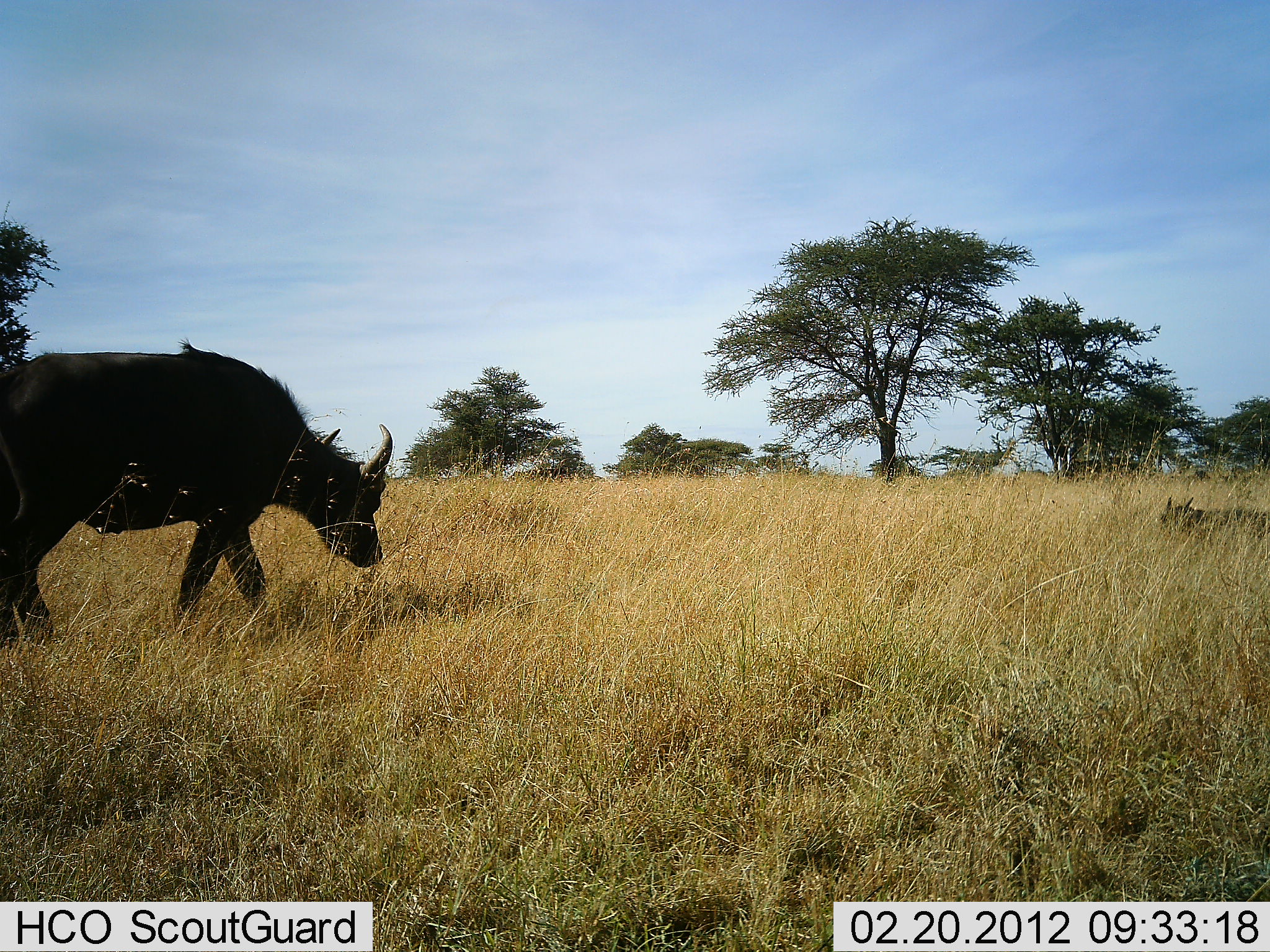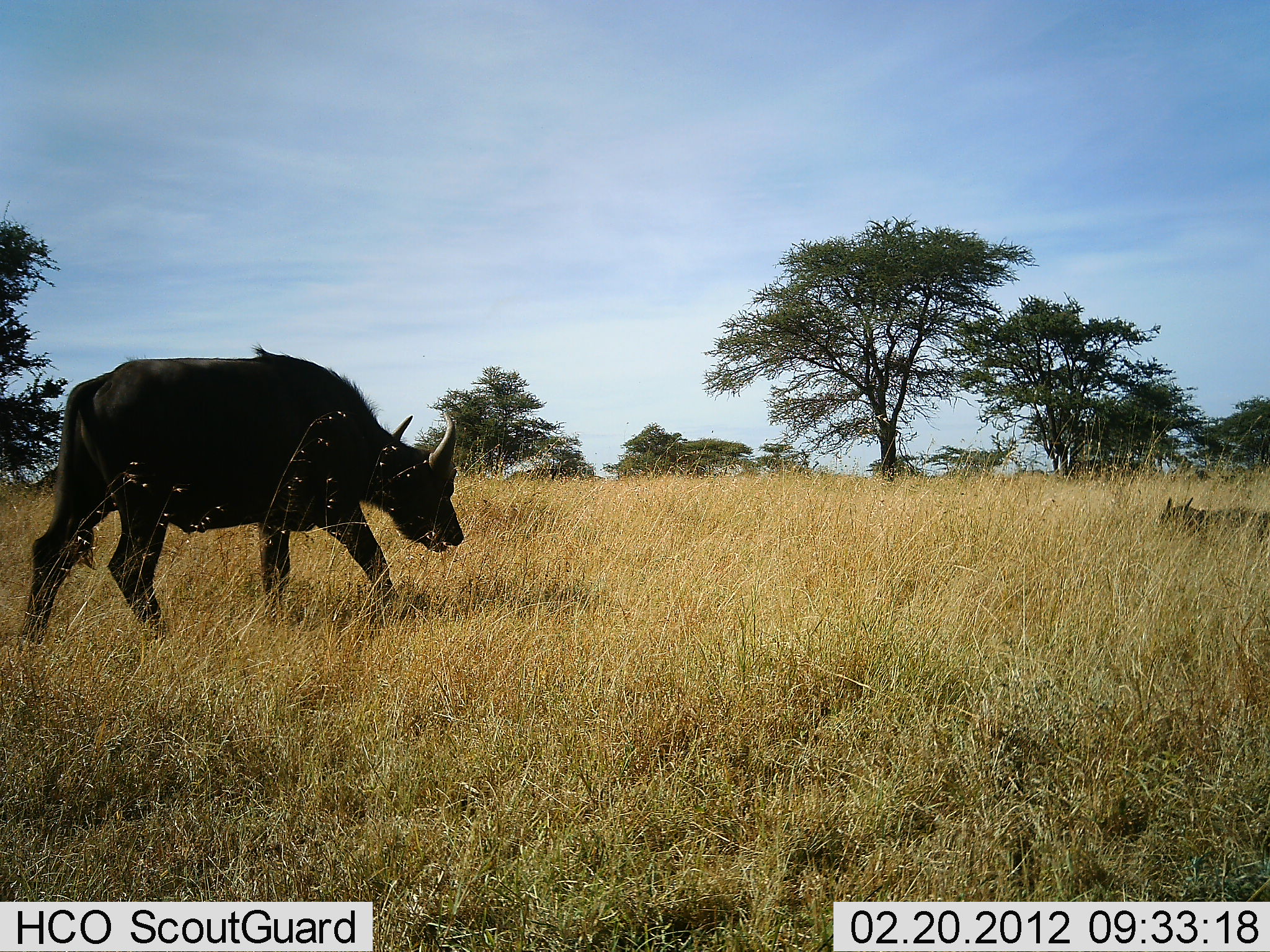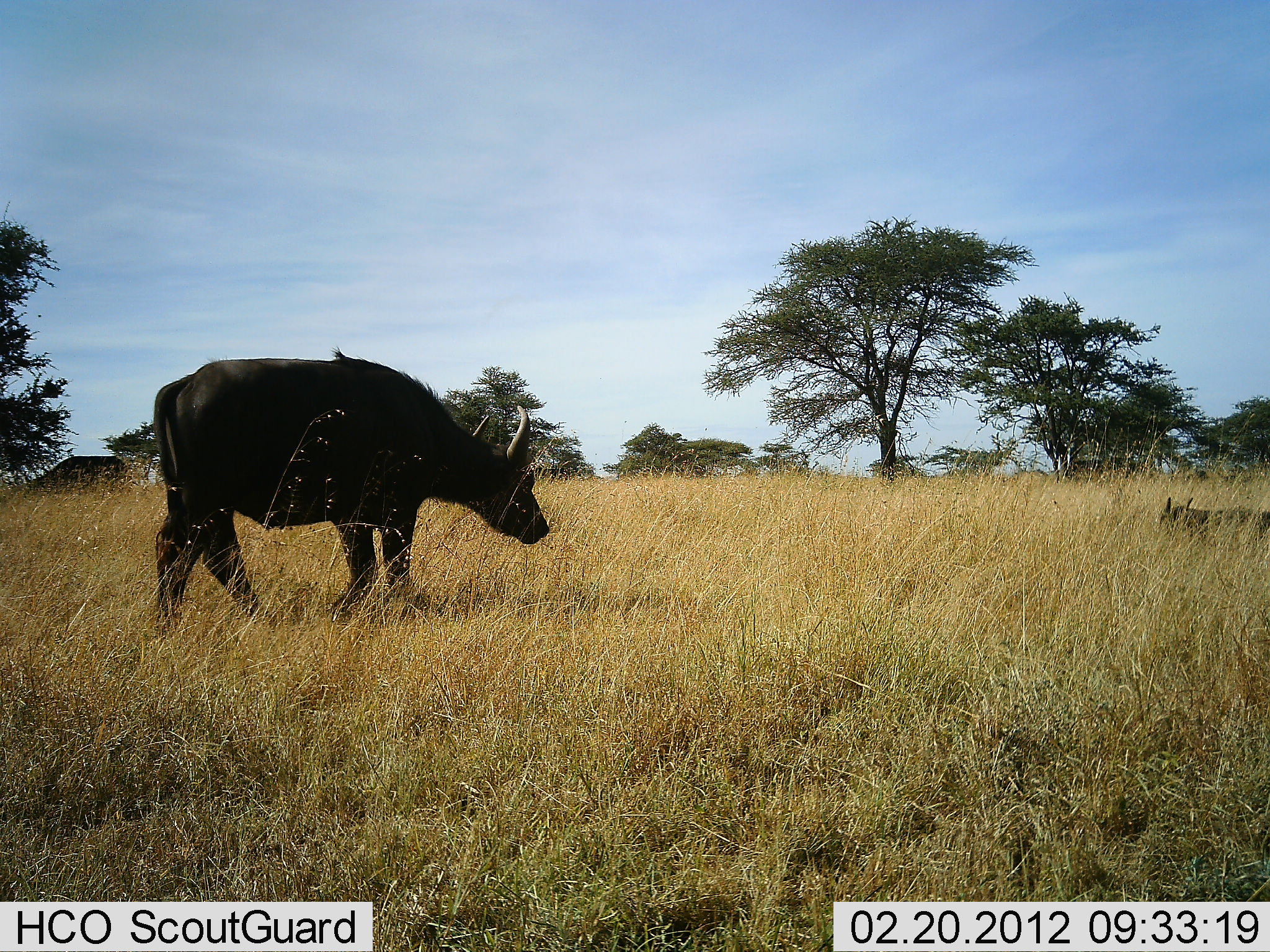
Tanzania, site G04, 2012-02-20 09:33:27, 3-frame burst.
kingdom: Animalia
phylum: Chordata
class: Mammalia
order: Artiodactyla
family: Bovidae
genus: Syncerus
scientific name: Syncerus caffer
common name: cape buffalo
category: buffalo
Buffalo (cape buffalo) (Syncerus caffer), count 2. Behavior (volunteer vote fractions): standing 28%, resting 50%, moving 89%, interacting 0%. Young present (vote fraction): 33%. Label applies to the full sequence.